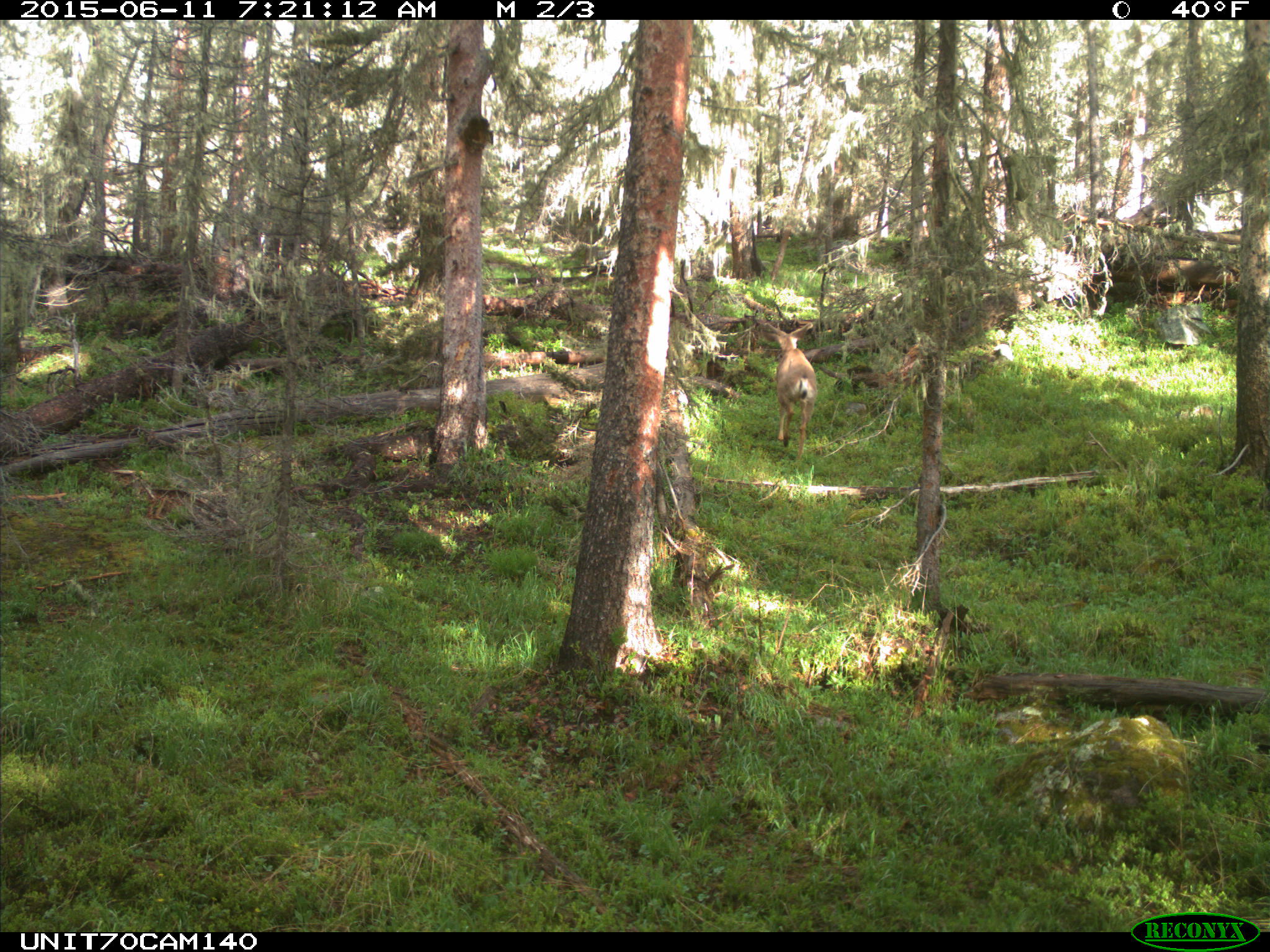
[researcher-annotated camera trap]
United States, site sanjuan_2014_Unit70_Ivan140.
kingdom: Animalia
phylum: Chordata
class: Mammalia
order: Artiodactyla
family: Cervidae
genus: Odocoileus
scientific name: Odocoileus hemionus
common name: mule deer